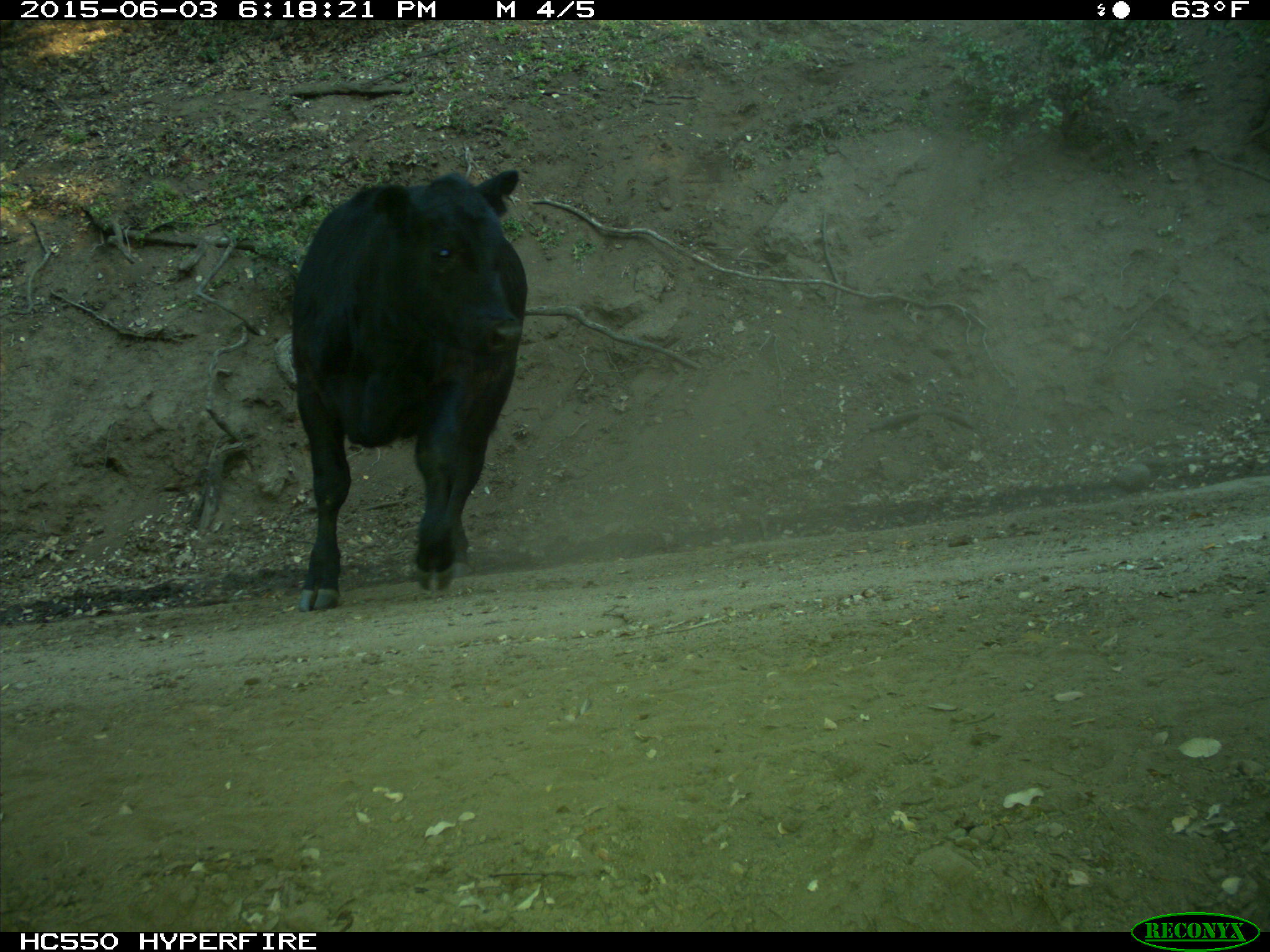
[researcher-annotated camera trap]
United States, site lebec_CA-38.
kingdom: Animalia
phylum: Chordata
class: Mammalia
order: Artiodactyla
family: Bovidae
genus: Bos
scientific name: Bos taurus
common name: domestic cow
Bos taurus (domestic cow).